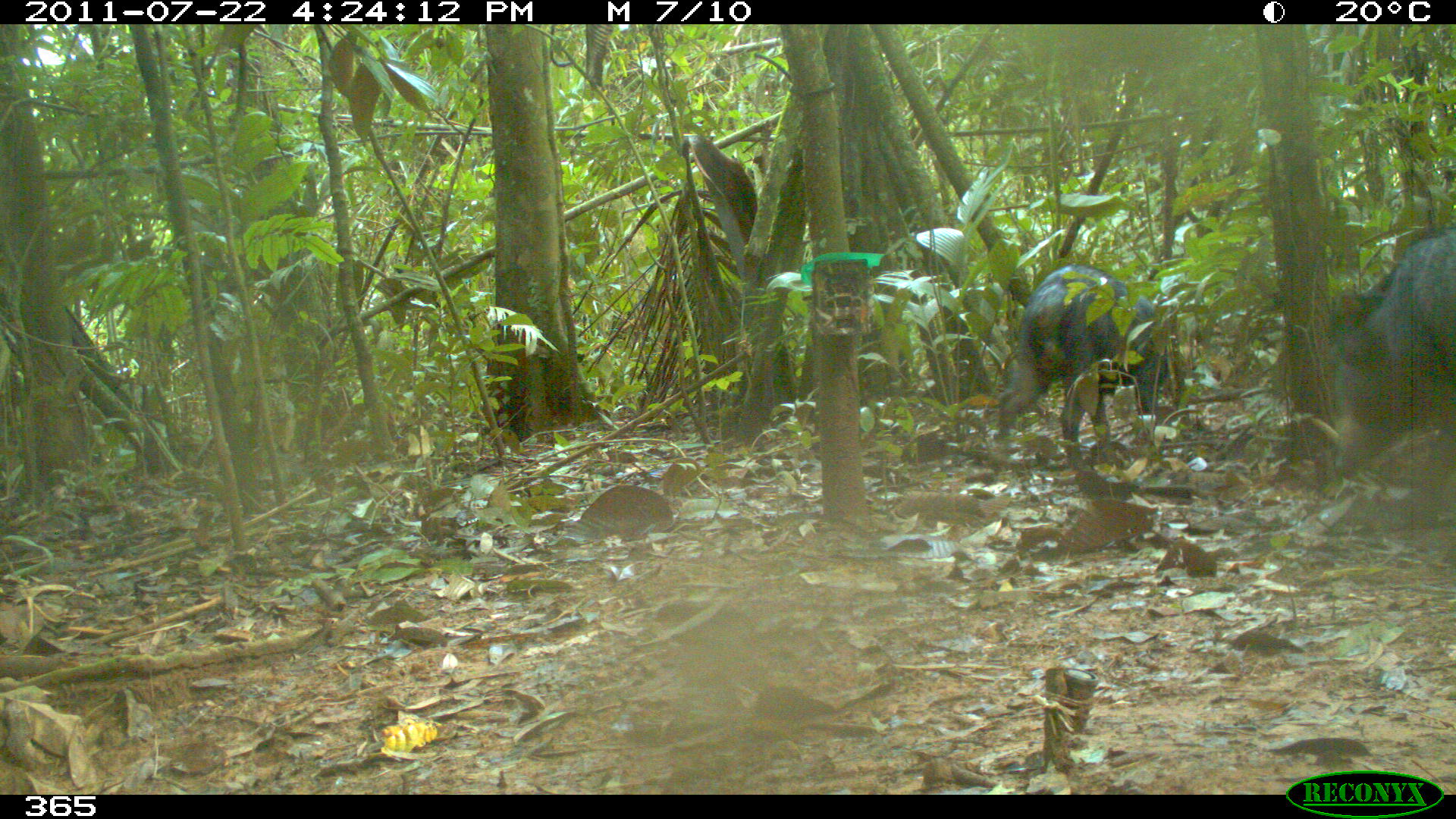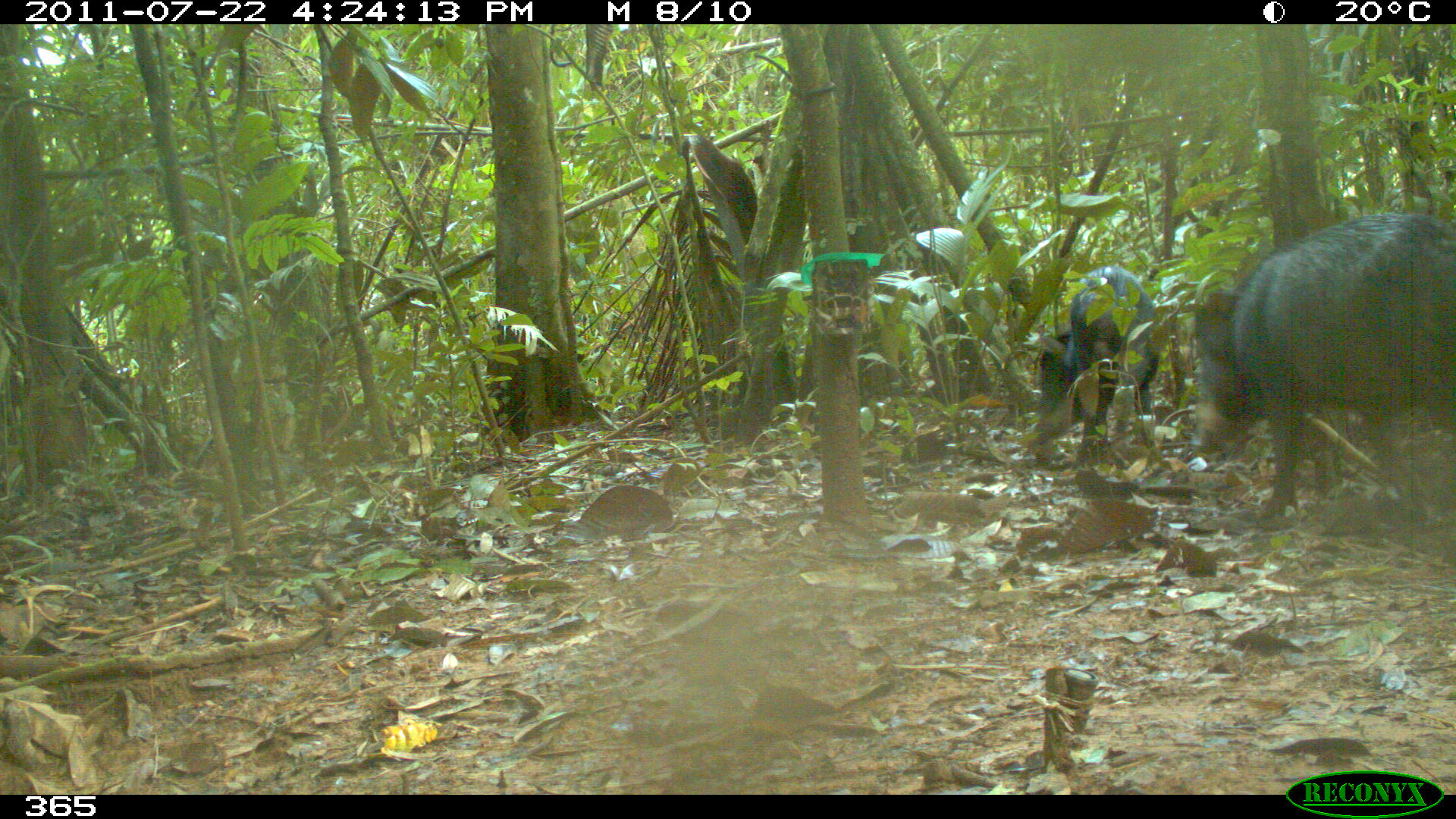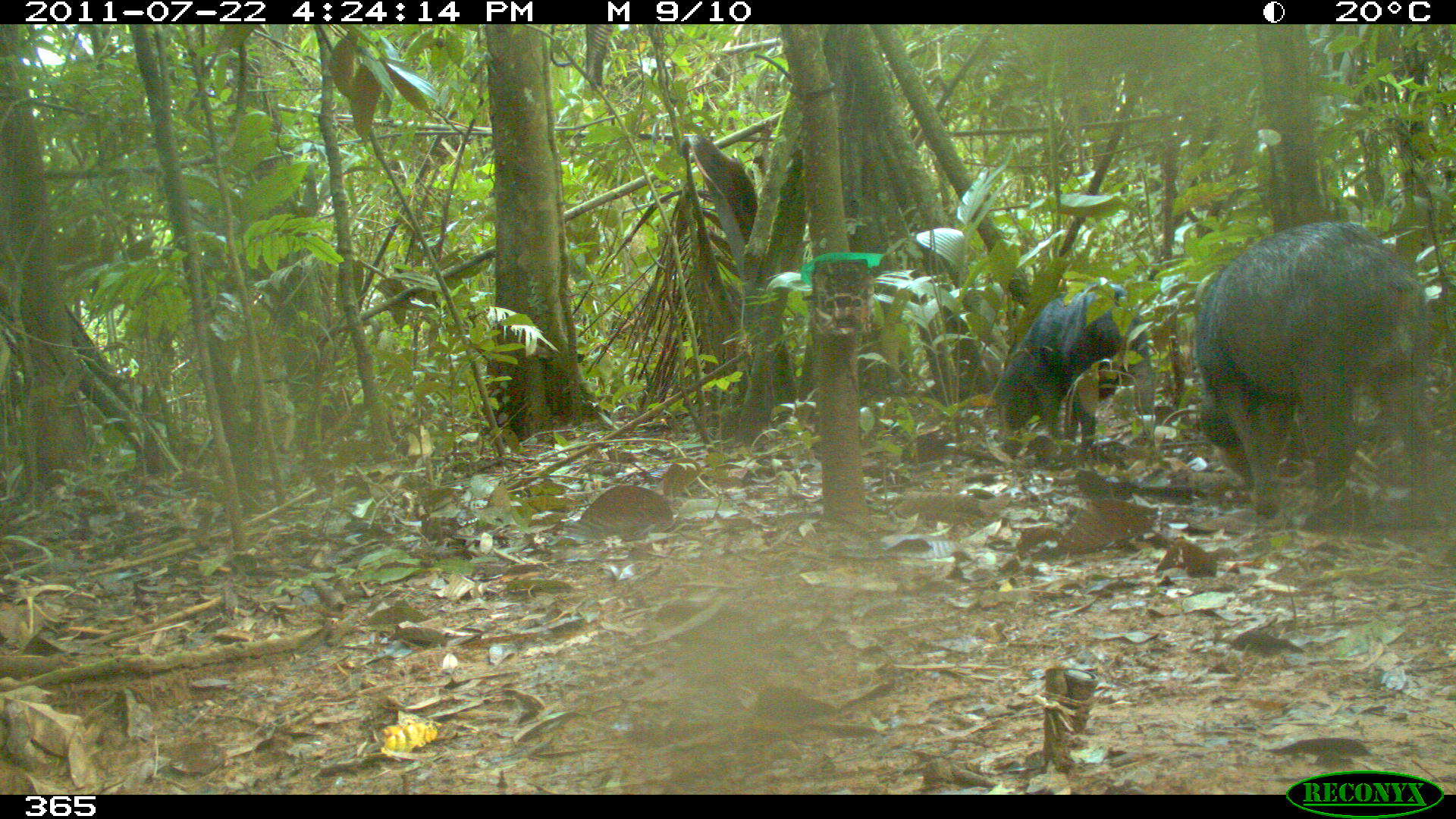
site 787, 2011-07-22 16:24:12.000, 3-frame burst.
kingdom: Animalia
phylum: Chordata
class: Mammalia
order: Artiodactyla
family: Tayassuidae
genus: Tayassu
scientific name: Tayassu pecari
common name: white-lipped peccary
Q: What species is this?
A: Tayassu pecari (white-lipped peccary).